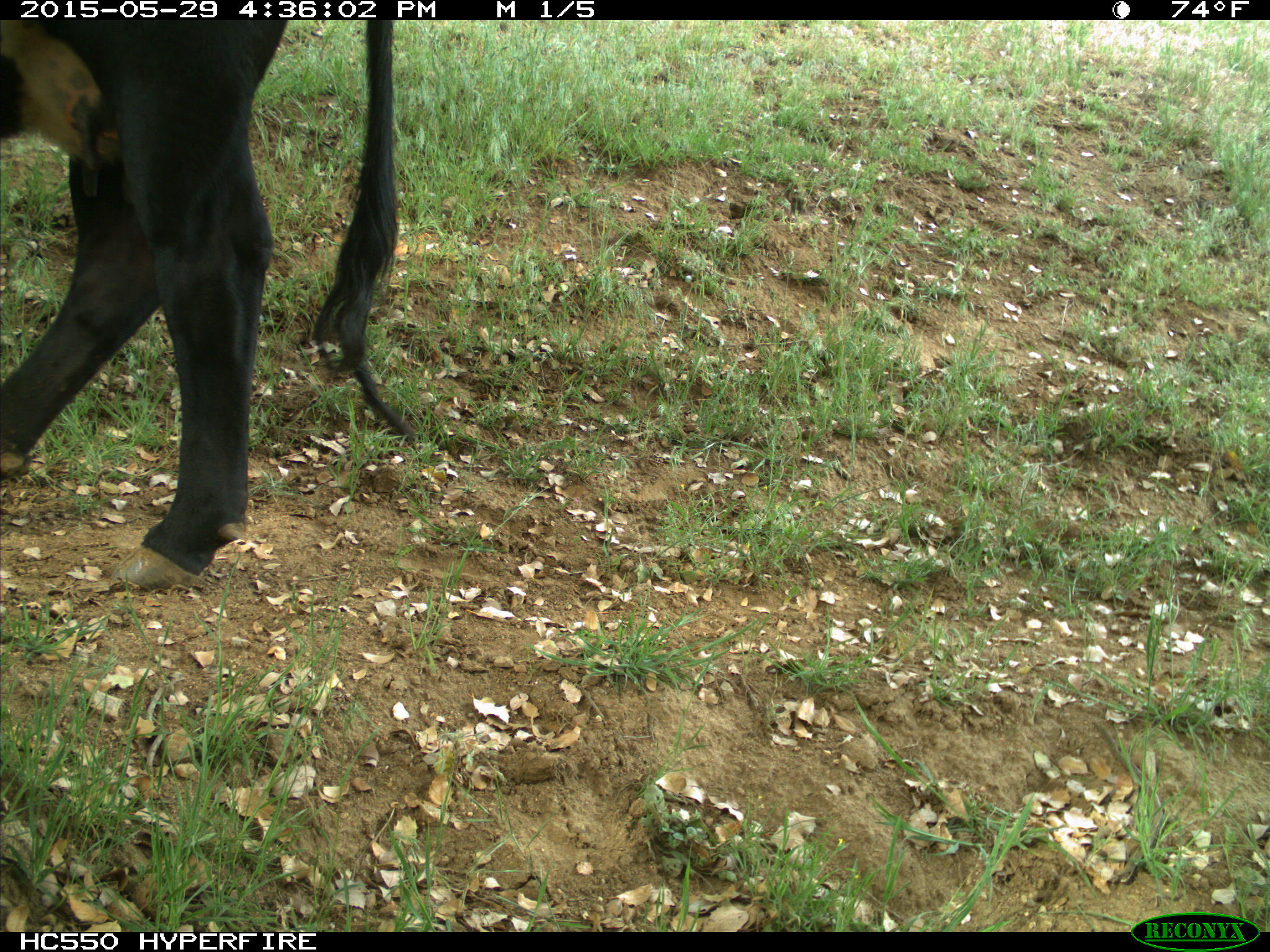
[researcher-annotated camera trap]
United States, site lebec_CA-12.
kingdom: Animalia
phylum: Chordata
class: Mammalia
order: Artiodactyla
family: Bovidae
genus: Bos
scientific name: Bos taurus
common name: domestic cow